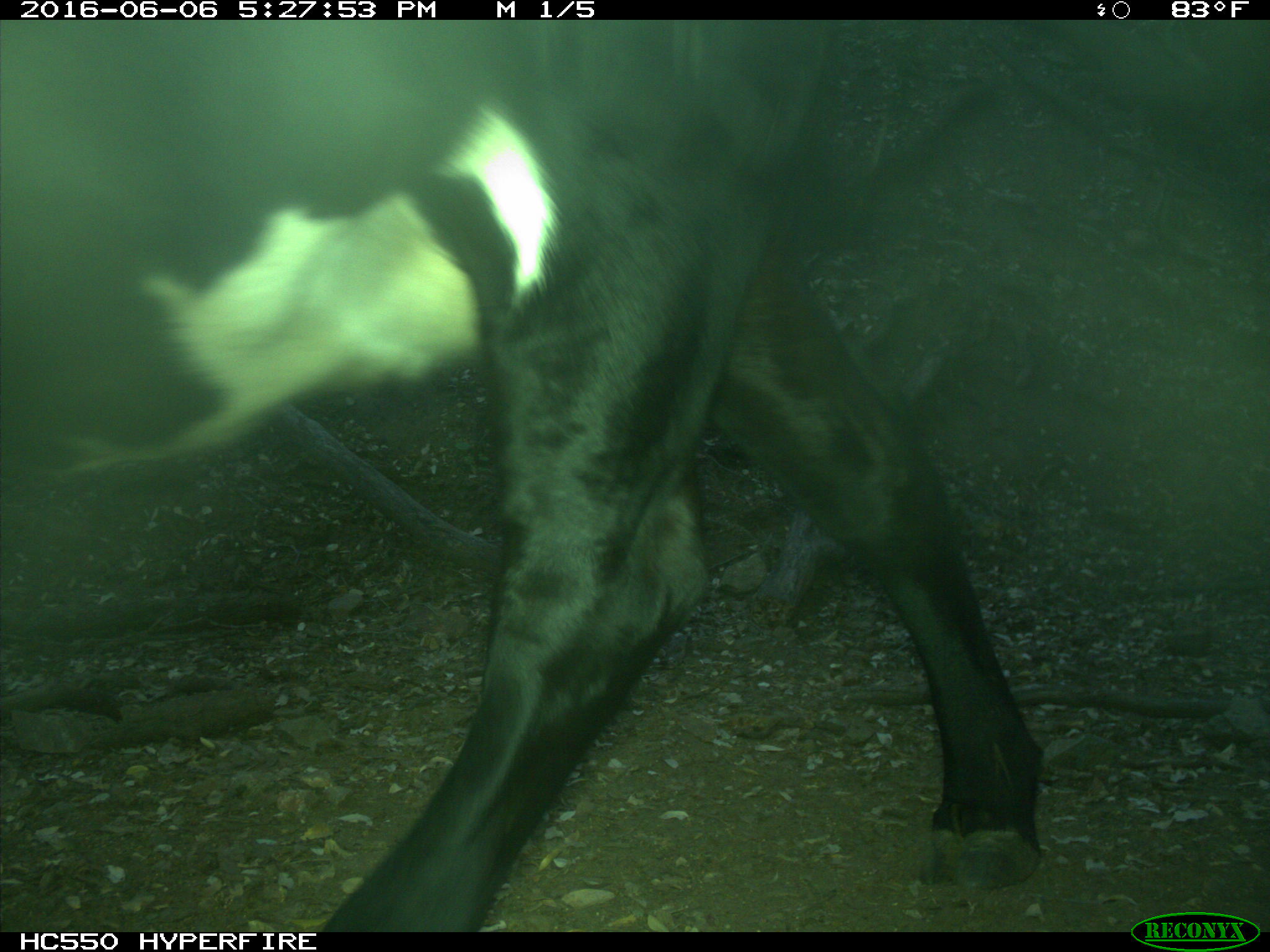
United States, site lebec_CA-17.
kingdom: Animalia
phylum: Chordata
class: Mammalia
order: Artiodactyla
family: Bovidae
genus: Bos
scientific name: Bos taurus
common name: domestic cow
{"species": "Bos taurus (domestic cow)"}